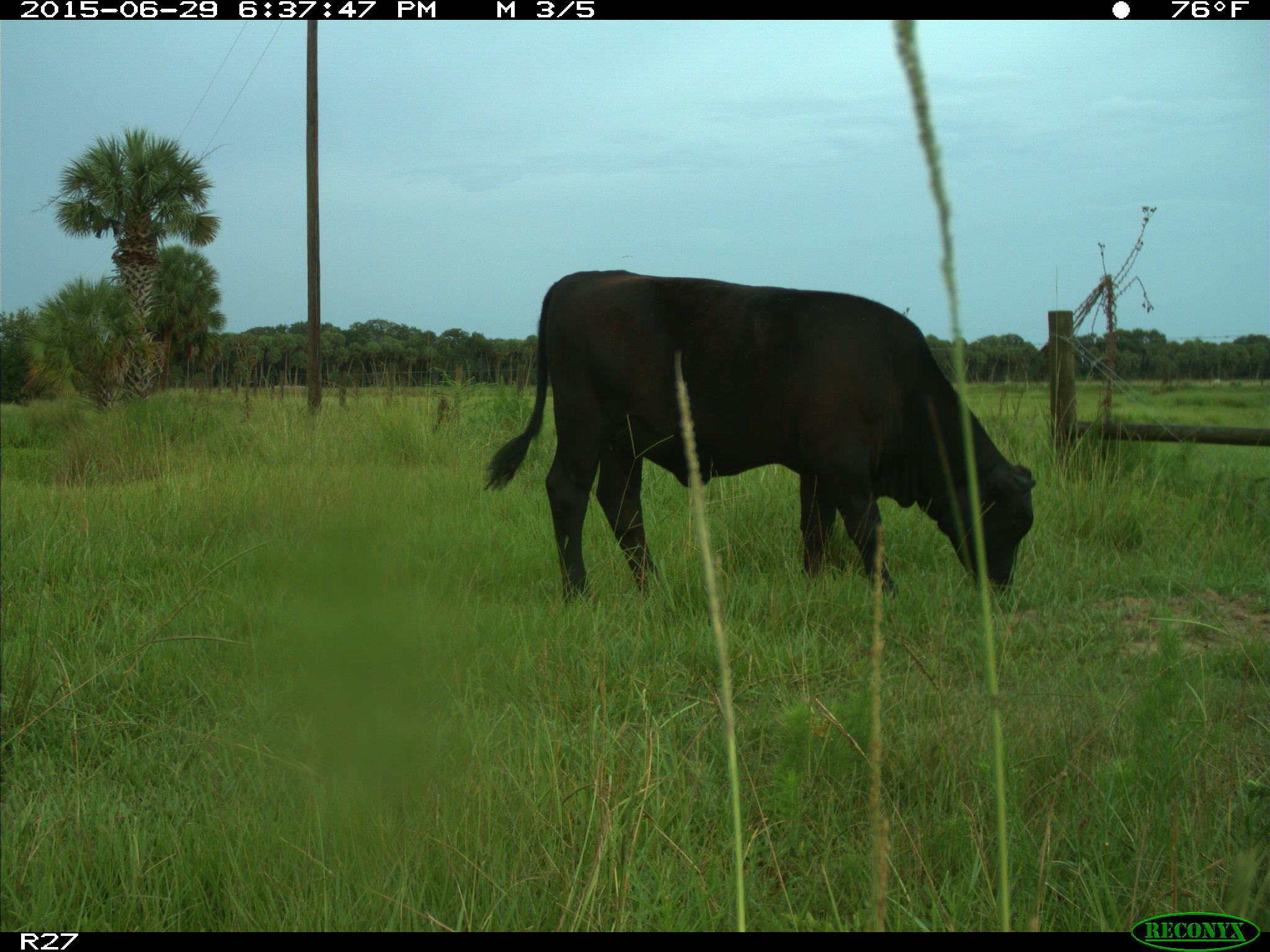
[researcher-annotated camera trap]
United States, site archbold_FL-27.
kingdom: Animalia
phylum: Chordata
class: Mammalia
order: Artiodactyla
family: Bovidae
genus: Bos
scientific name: Bos taurus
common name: domestic cow